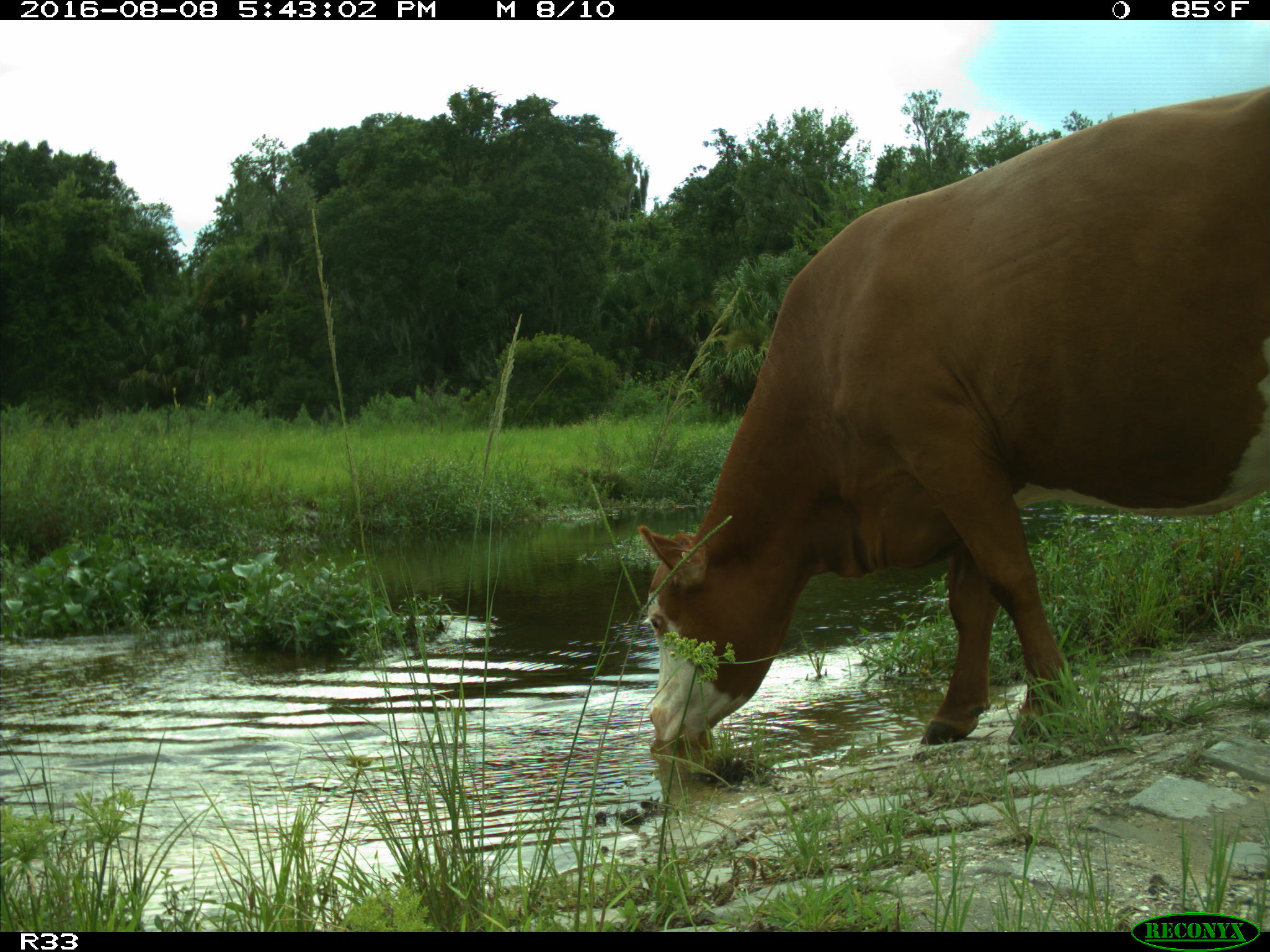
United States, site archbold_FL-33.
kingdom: Animalia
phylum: Chordata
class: Mammalia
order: Artiodactyla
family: Bovidae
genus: Bos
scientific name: Bos taurus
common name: domestic cow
Bos taurus (domestic cow).